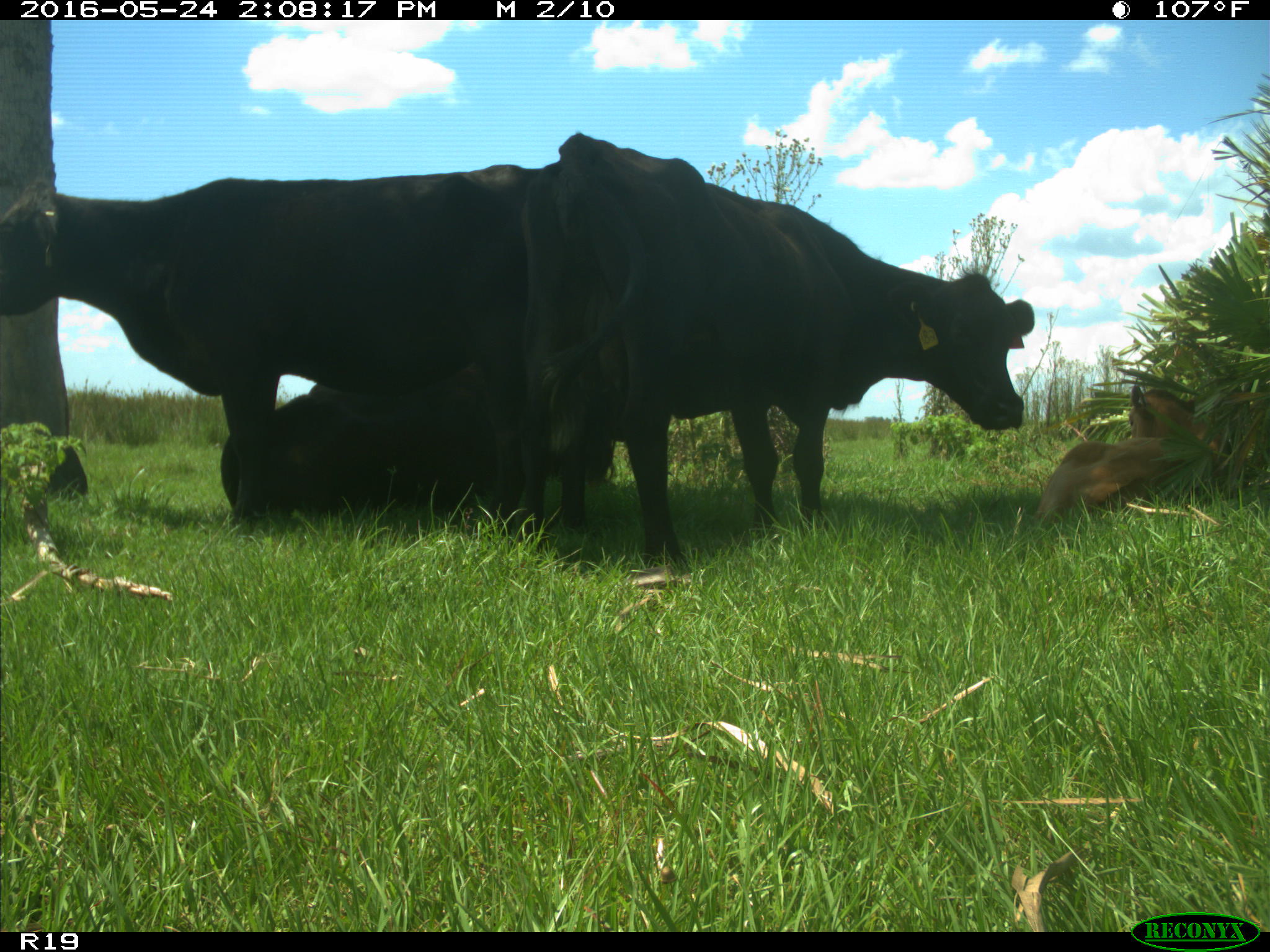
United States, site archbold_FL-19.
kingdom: Animalia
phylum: Chordata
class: Mammalia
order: Artiodactyla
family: Bovidae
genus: Bos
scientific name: Bos taurus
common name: domestic cow